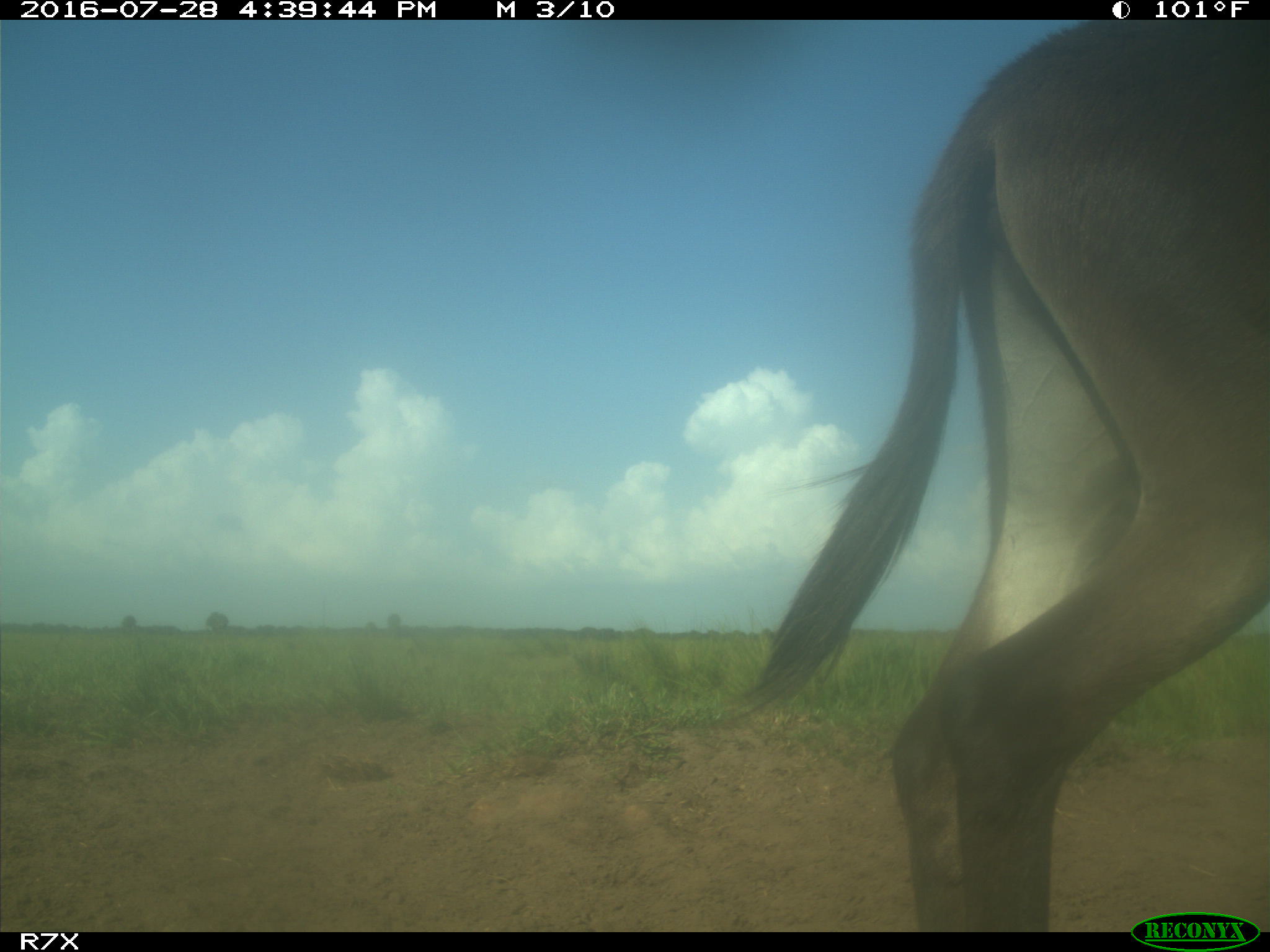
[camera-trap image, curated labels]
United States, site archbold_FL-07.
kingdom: Animalia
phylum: Chordata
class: Mammalia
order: Artiodactyla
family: Bovidae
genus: Bos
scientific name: Bos taurus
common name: domestic cow